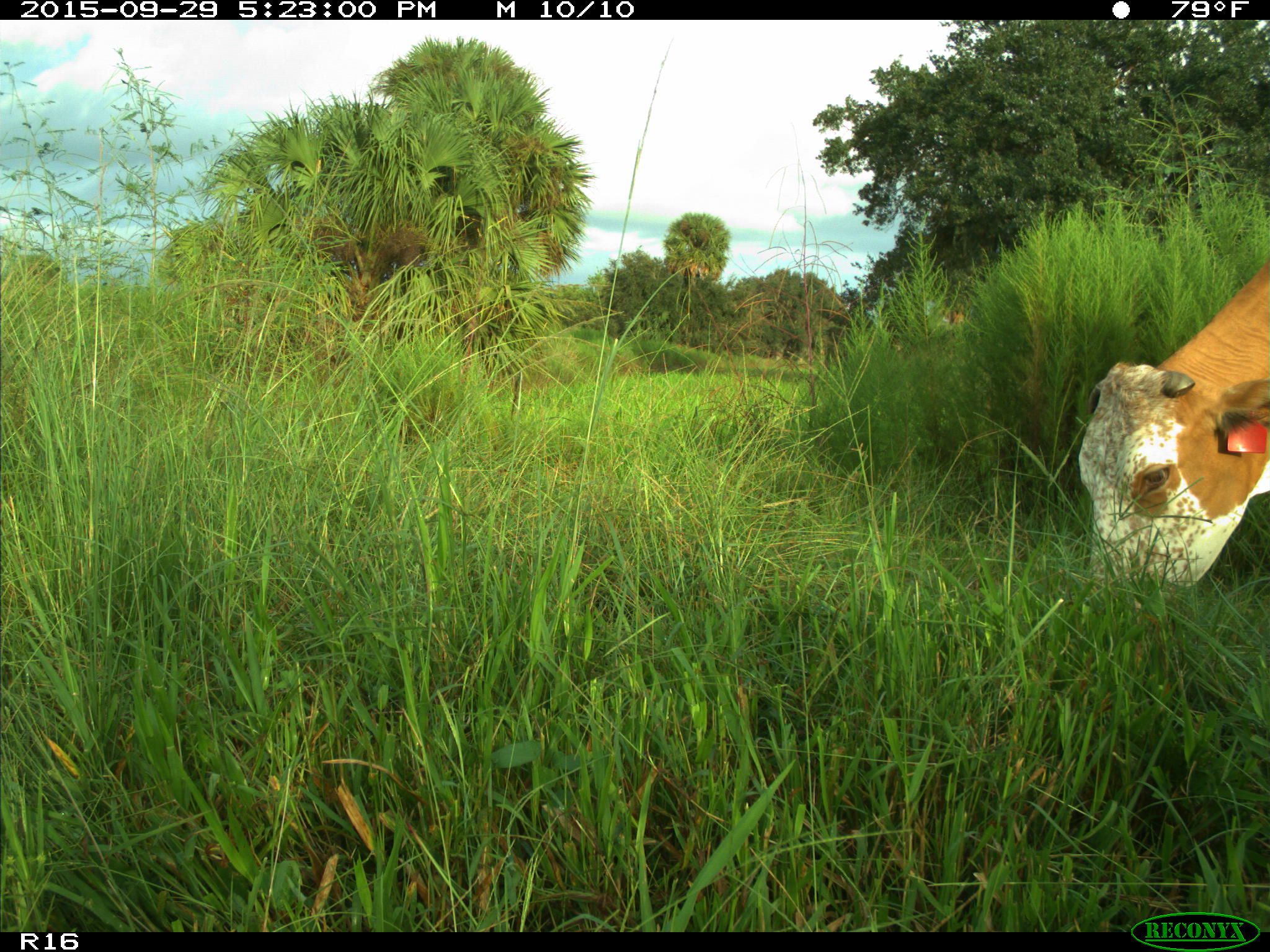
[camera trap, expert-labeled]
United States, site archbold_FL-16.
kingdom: Animalia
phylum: Chordata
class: Mammalia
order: Artiodactyla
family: Bovidae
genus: Bos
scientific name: Bos taurus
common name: domestic cow